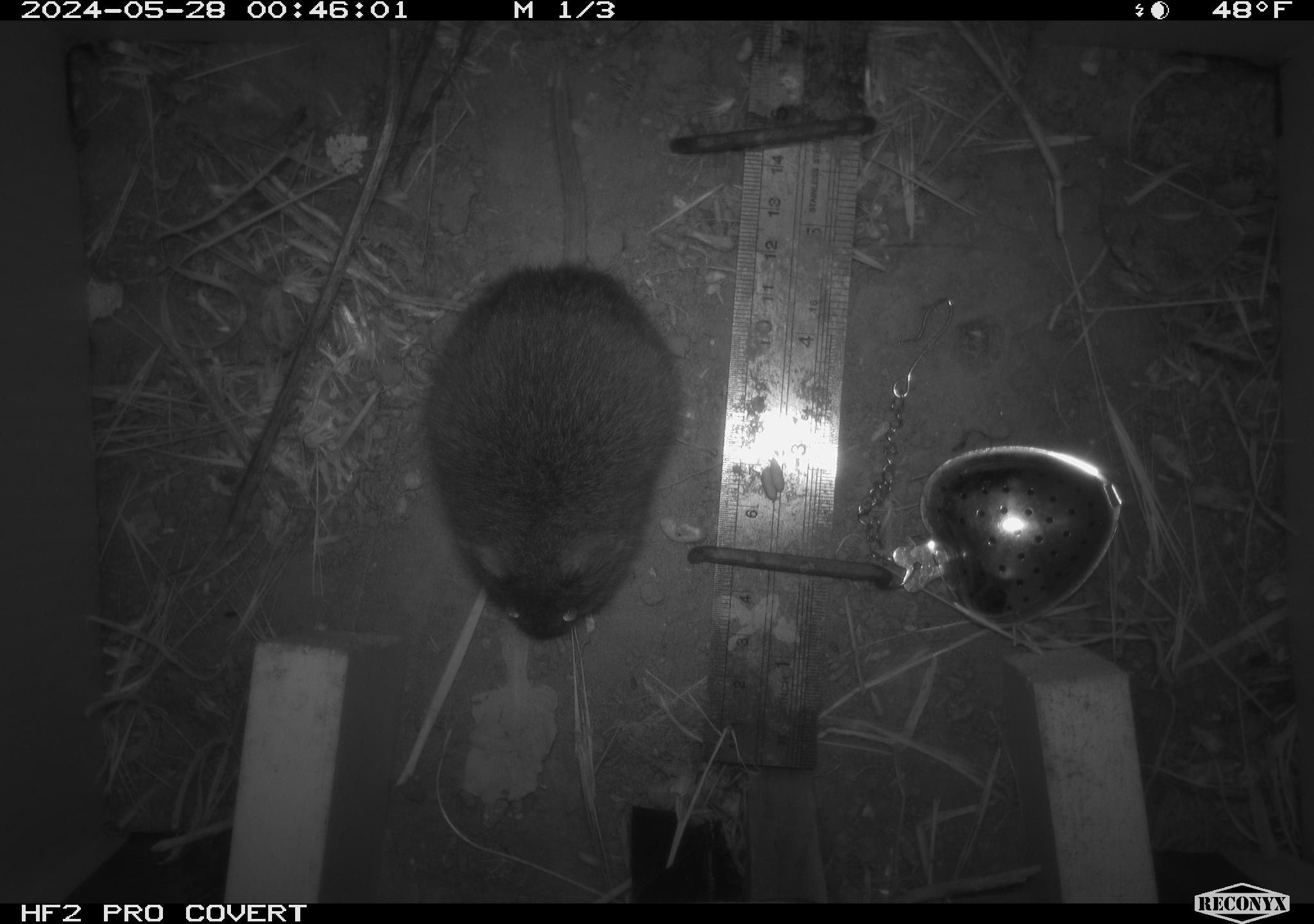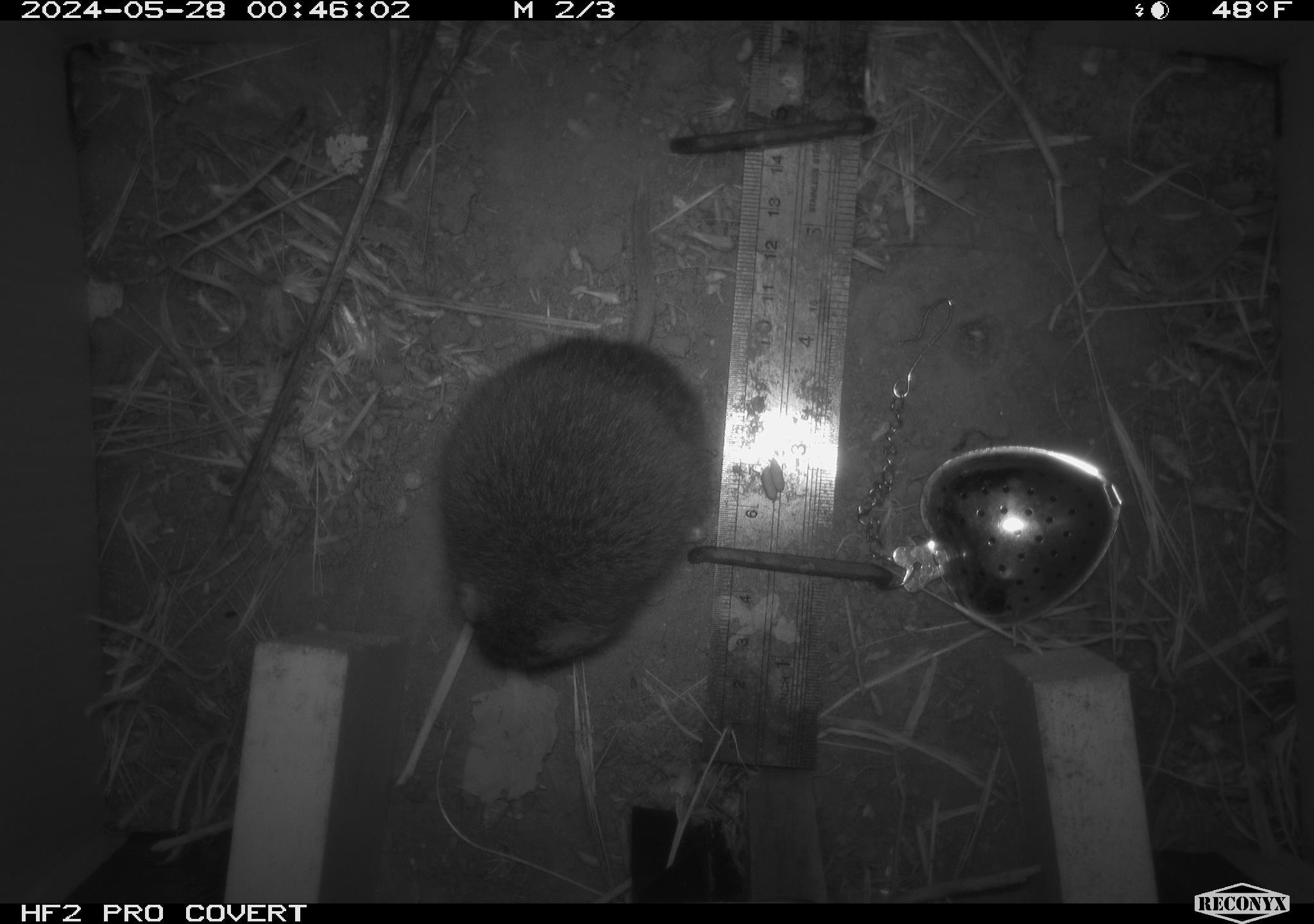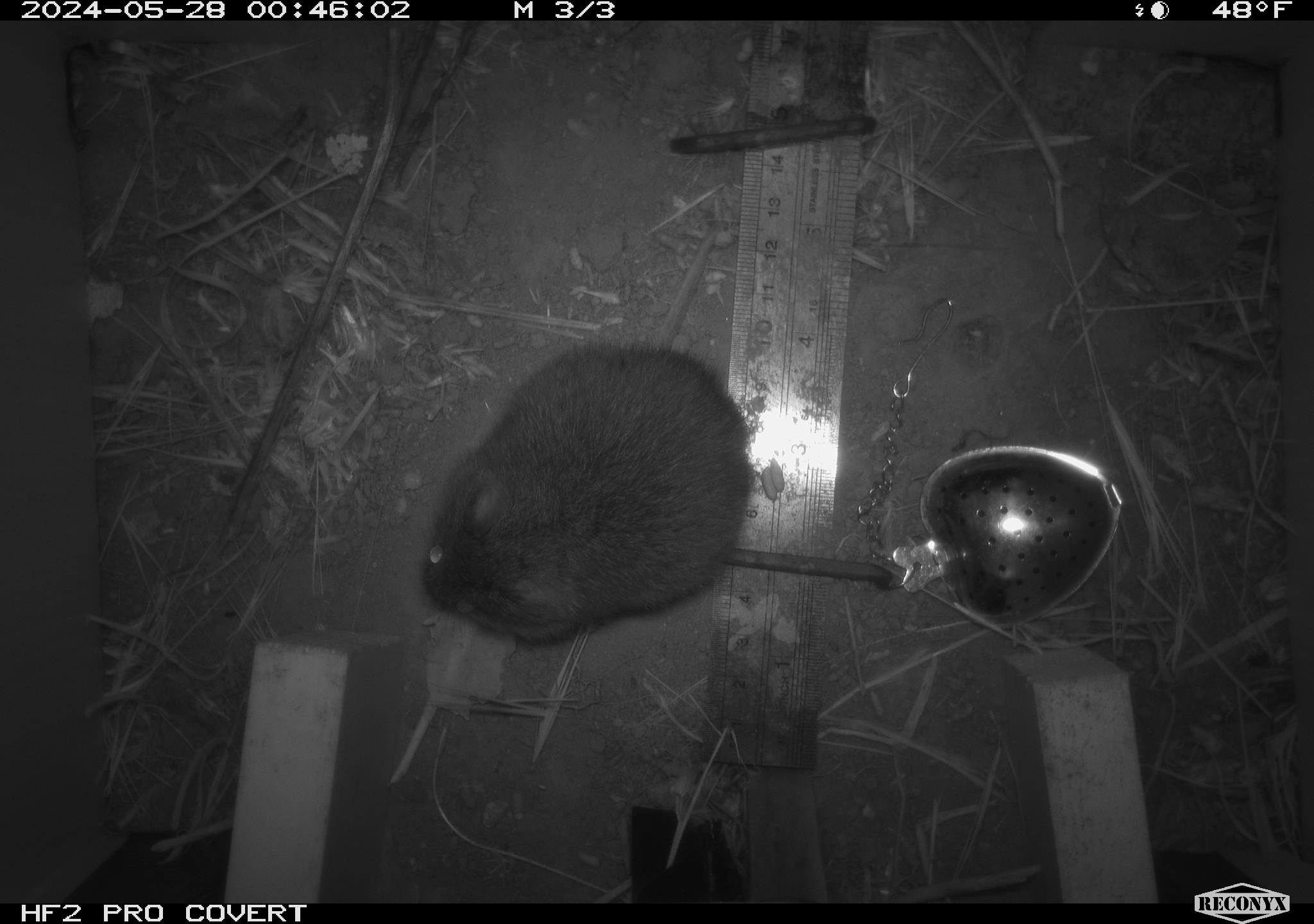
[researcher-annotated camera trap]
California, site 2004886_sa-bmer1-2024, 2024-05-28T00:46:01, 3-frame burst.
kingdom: Animalia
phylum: Chordata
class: Mammalia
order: Rodentia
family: Cricetidae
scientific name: Arvicolinae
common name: voles, lemmings, and muskrats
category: arvicolinae subfamily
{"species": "arvicolinae subfamily (voles, lemmings, and muskrats) (Arvicolinae)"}